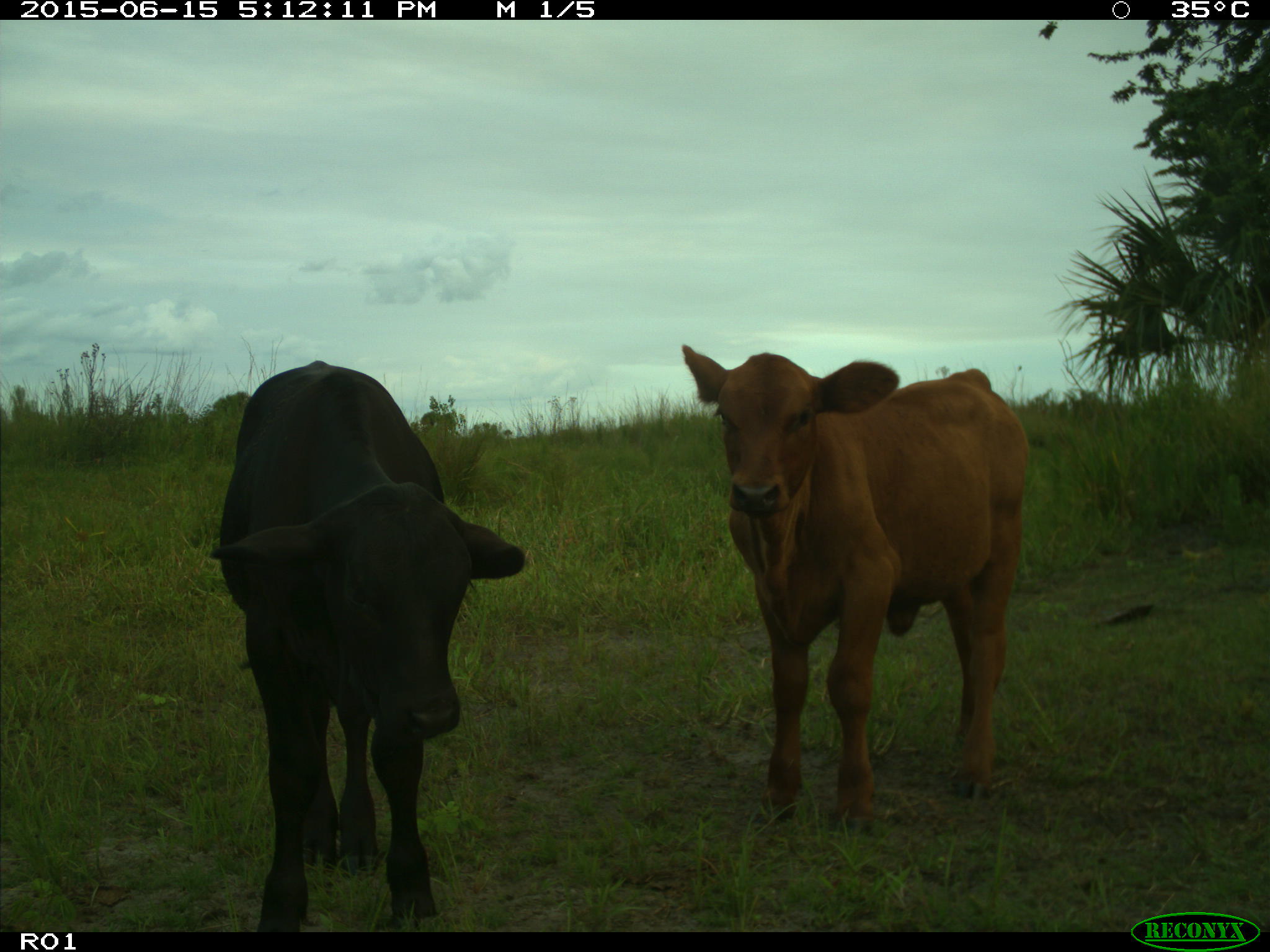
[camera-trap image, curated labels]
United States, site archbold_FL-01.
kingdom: Animalia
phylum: Chordata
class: Mammalia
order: Artiodactyla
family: Bovidae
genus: Bos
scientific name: Bos taurus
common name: domestic cow